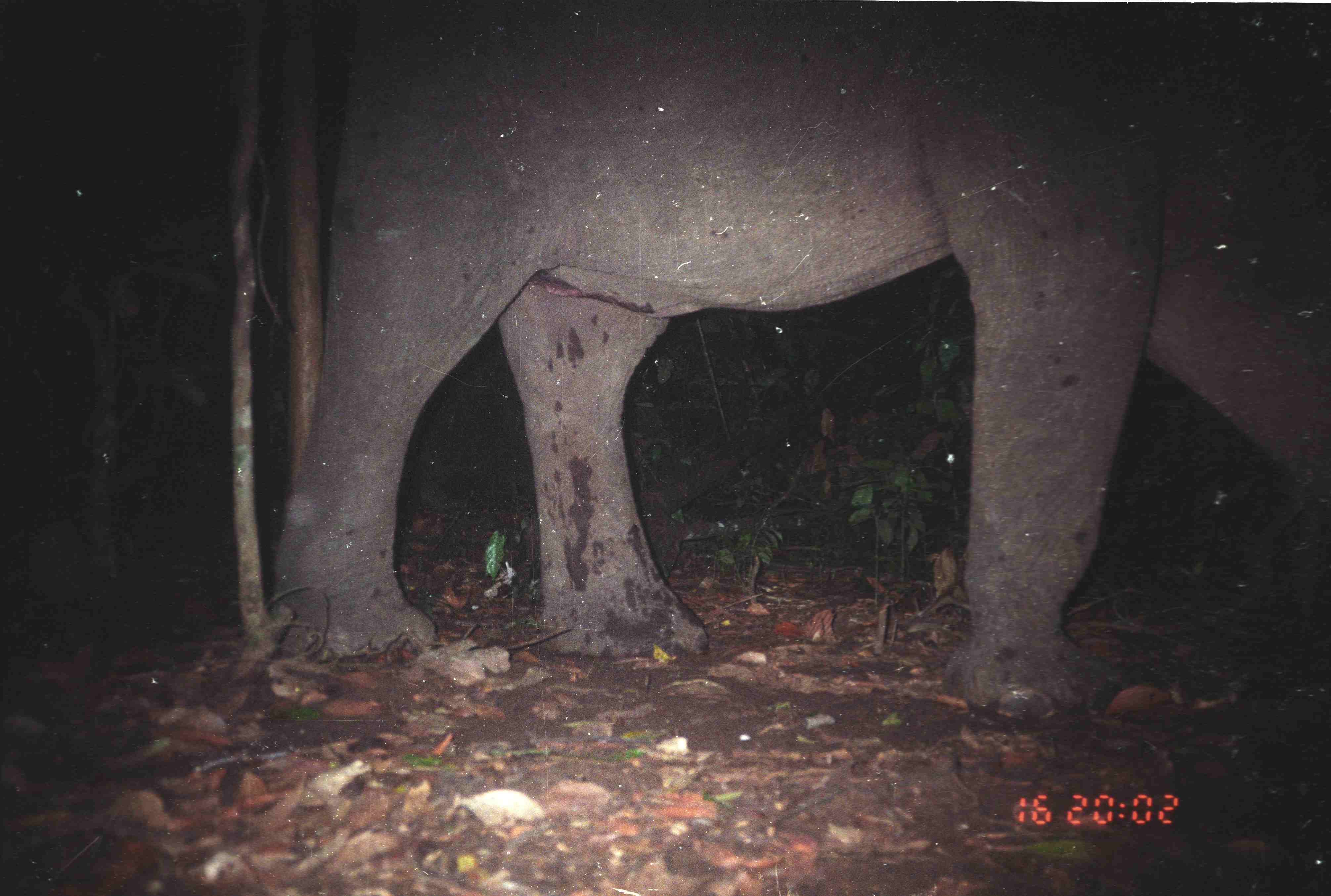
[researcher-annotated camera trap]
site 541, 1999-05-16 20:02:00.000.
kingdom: Animalia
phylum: Chordata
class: Mammalia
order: Proboscidea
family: Elephantidae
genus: Elephas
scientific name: Elephas maximus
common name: asian elephant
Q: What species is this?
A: Elephas maximus (asian elephant).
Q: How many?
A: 1.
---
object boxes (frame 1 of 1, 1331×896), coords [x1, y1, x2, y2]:
elephas maximus: [267, 0, 1330, 725]